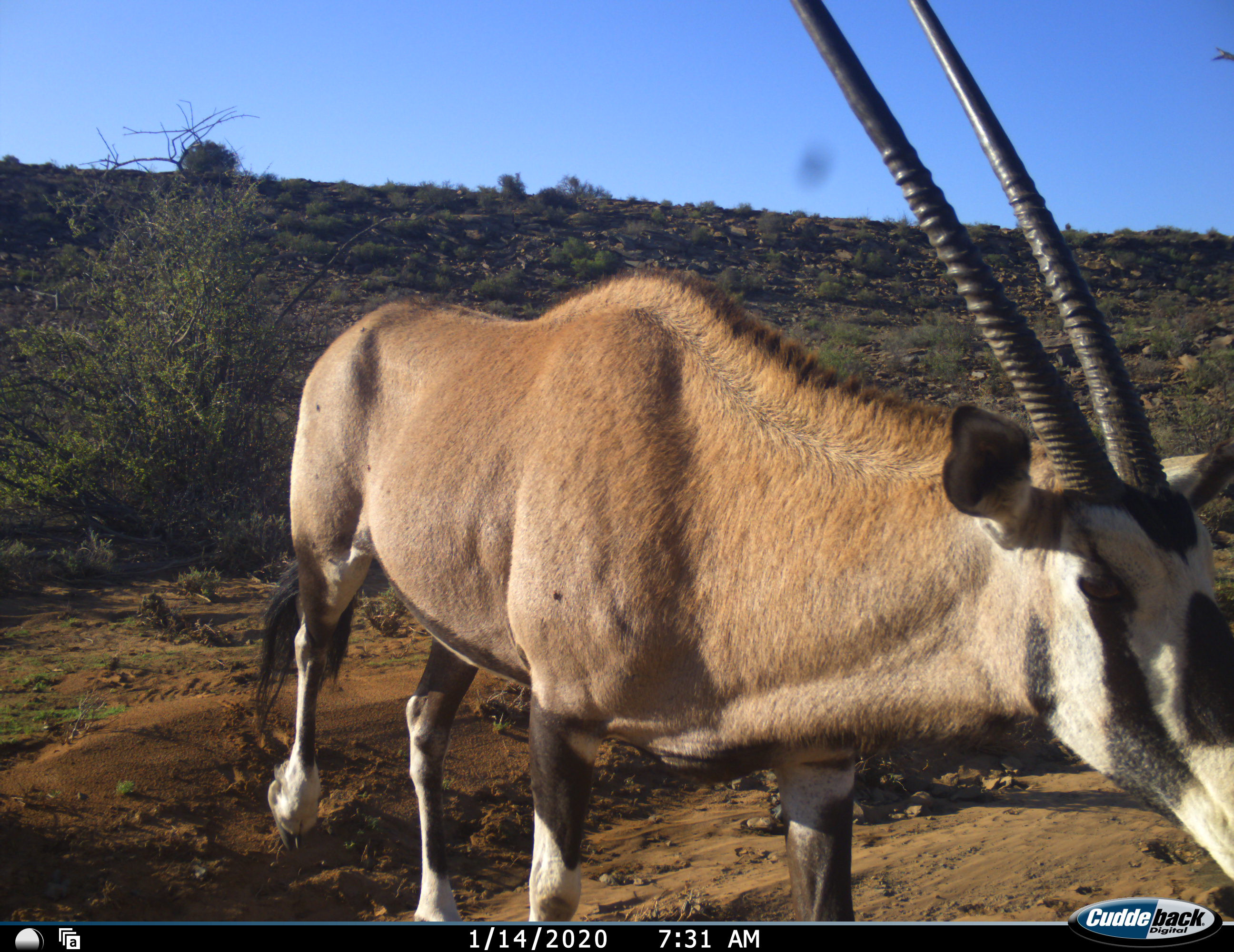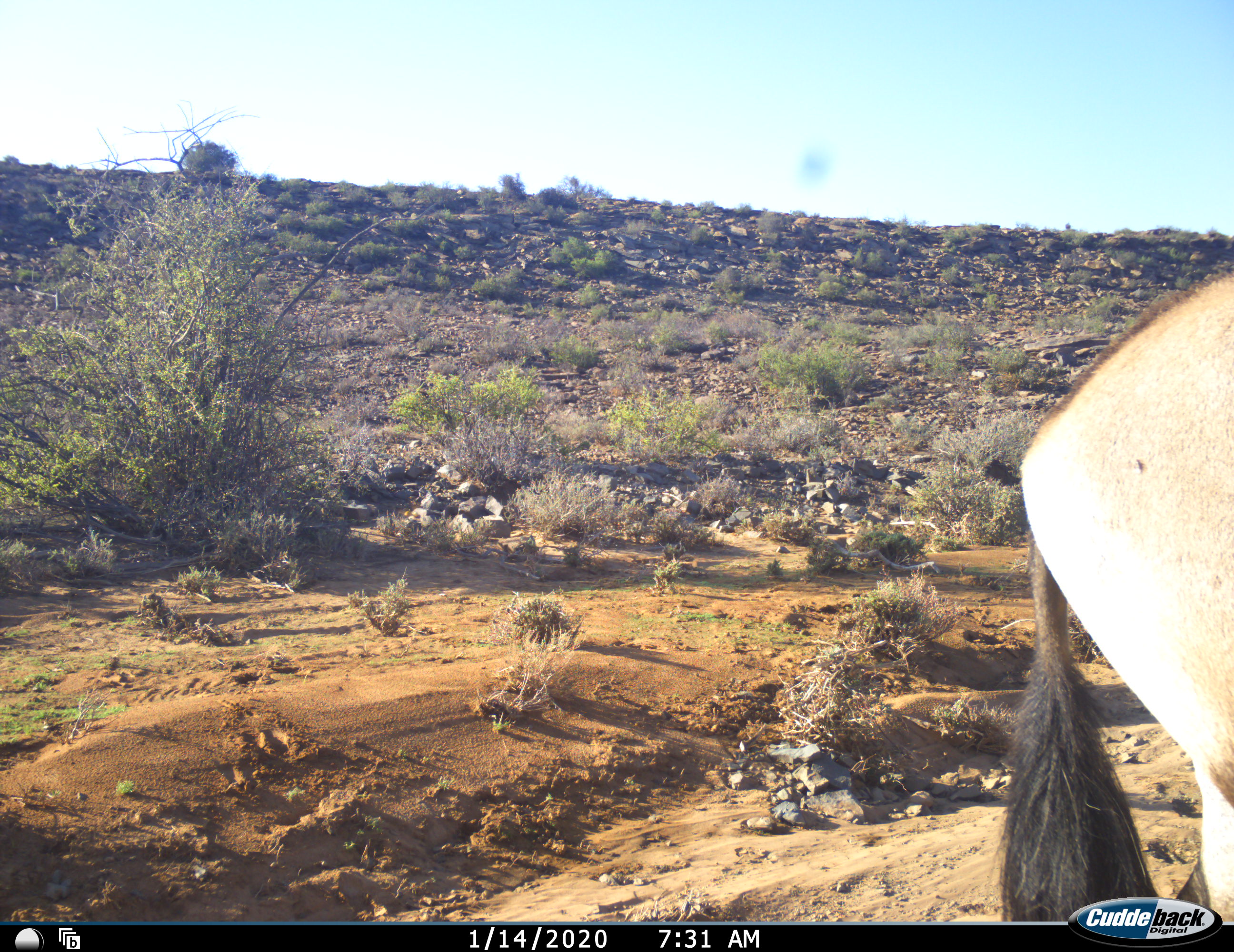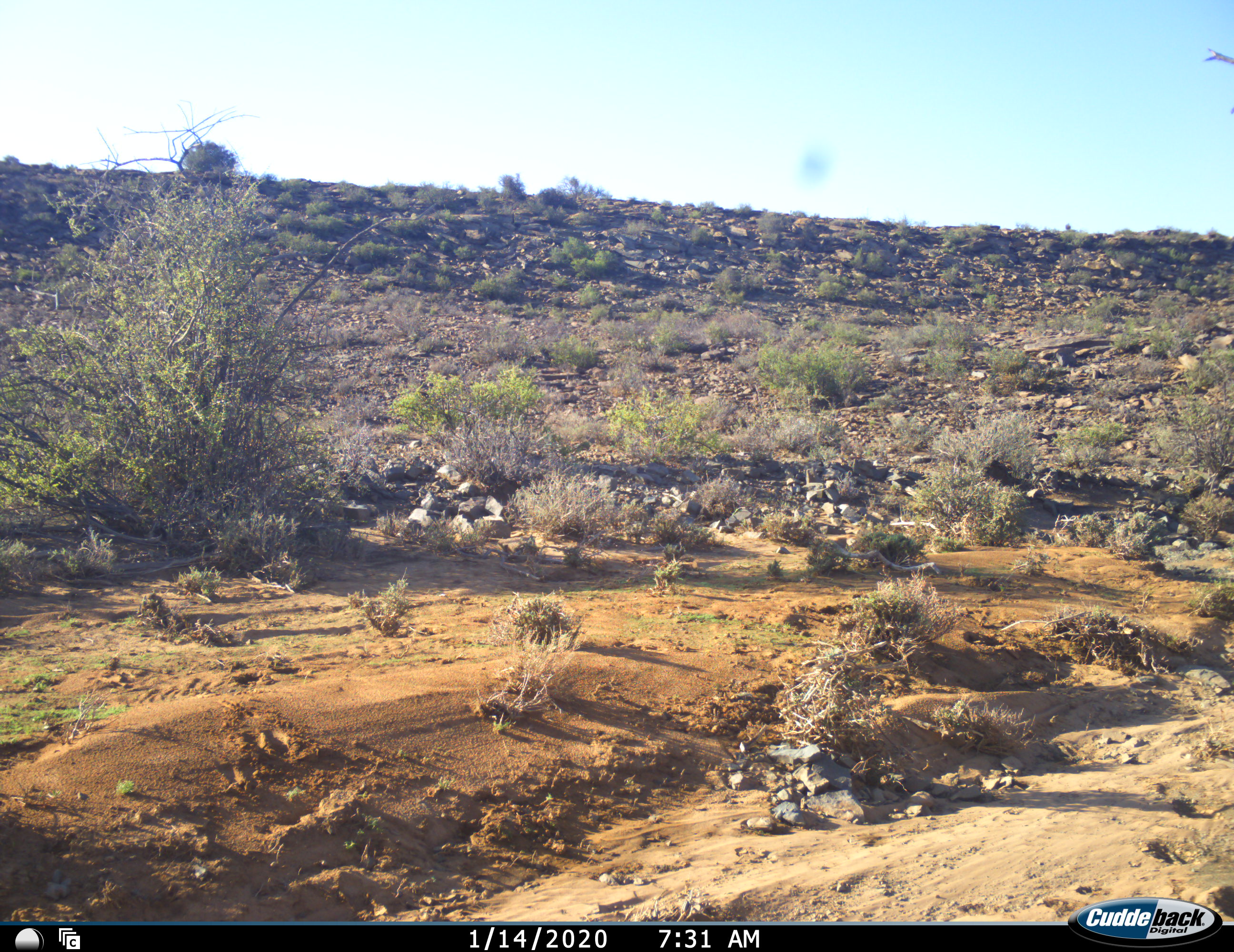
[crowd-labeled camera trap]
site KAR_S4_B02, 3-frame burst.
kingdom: Animalia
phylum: Chordata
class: Mammalia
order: Artiodactyla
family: Bovidae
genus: Oryx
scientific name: Oryx gazella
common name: gemsbok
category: oryx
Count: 1.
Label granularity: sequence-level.